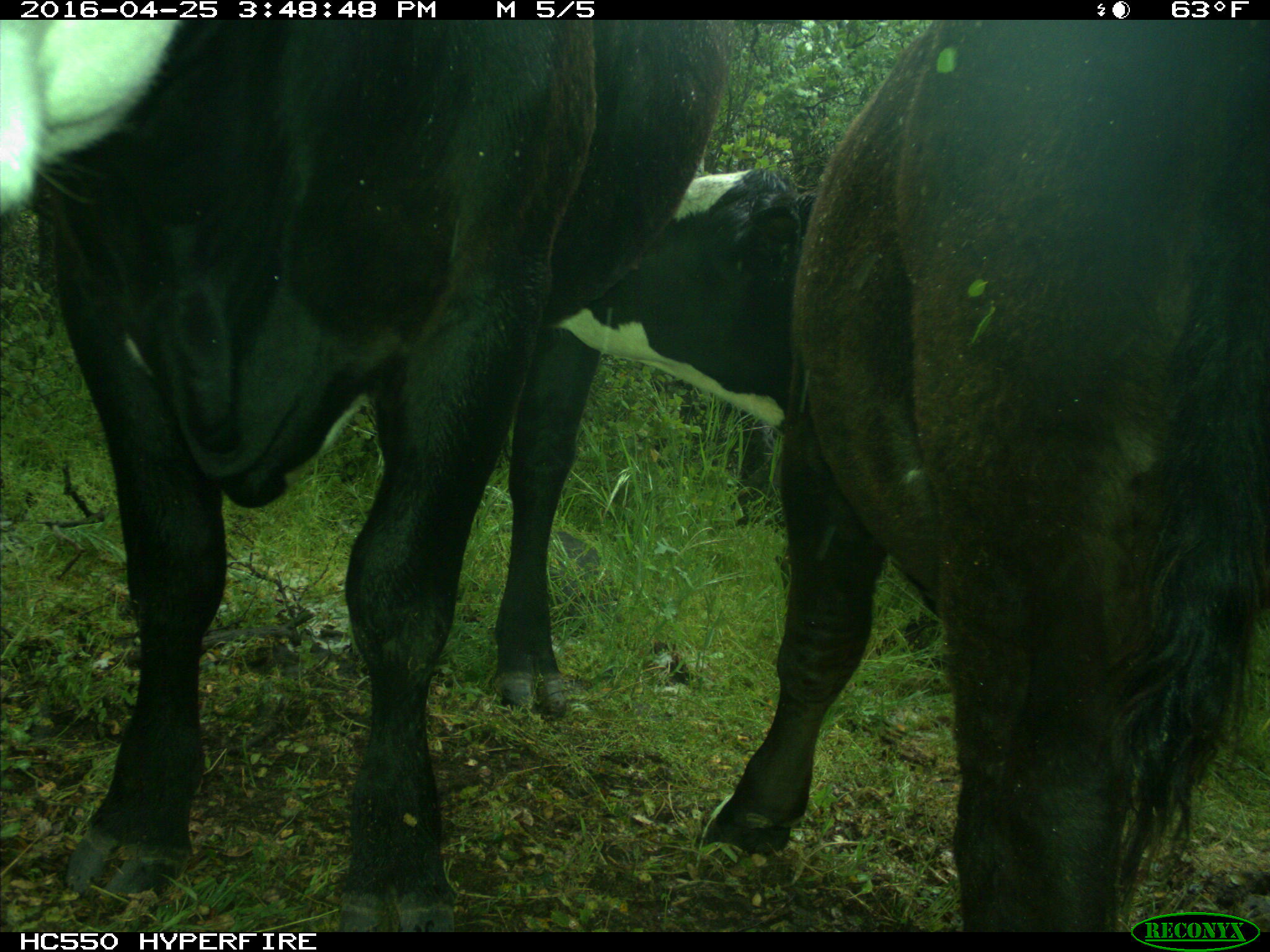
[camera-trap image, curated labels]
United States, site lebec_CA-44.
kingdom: Animalia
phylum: Chordata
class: Mammalia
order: Artiodactyla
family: Bovidae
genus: Bos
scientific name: Bos taurus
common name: domestic cow